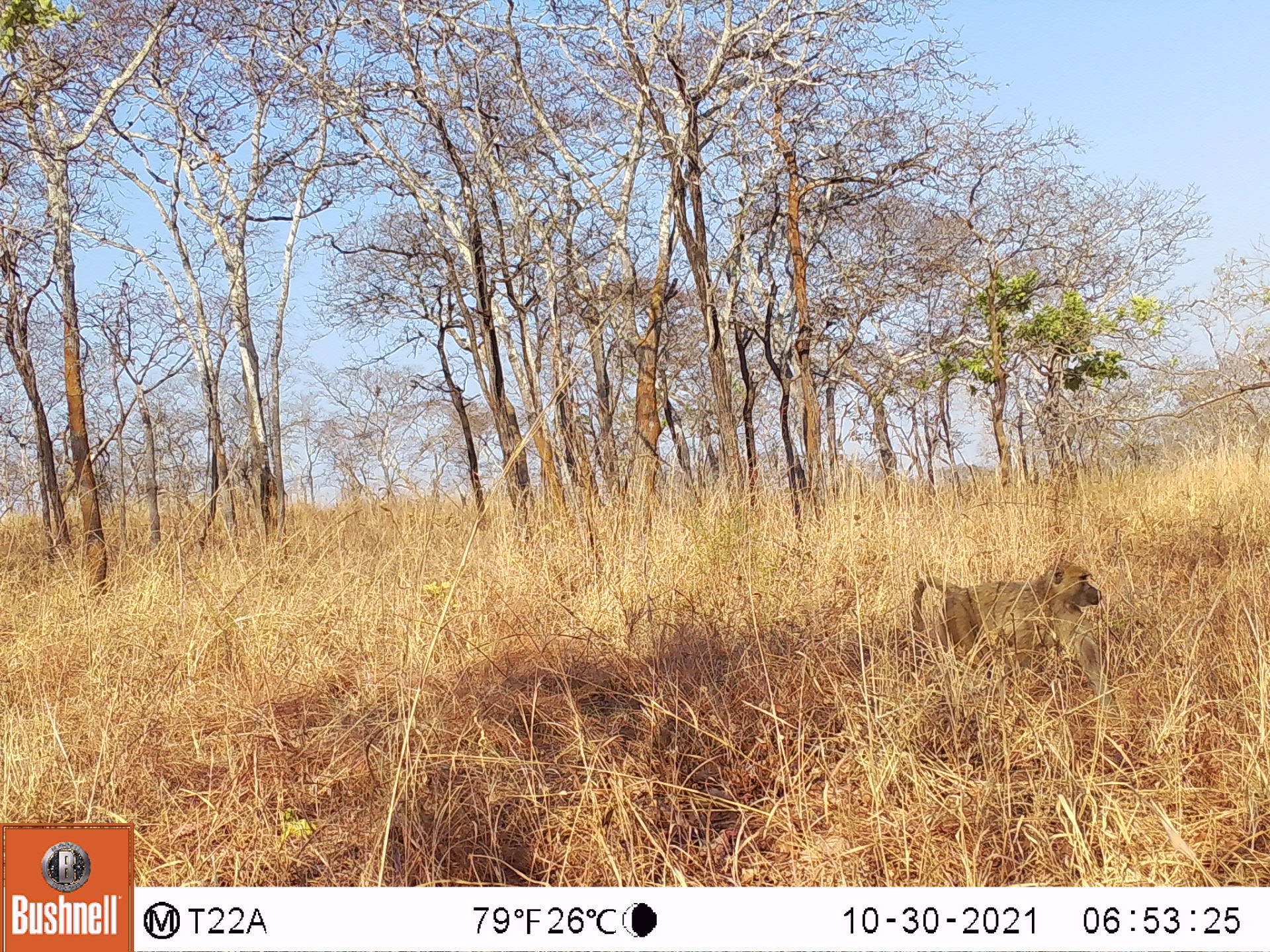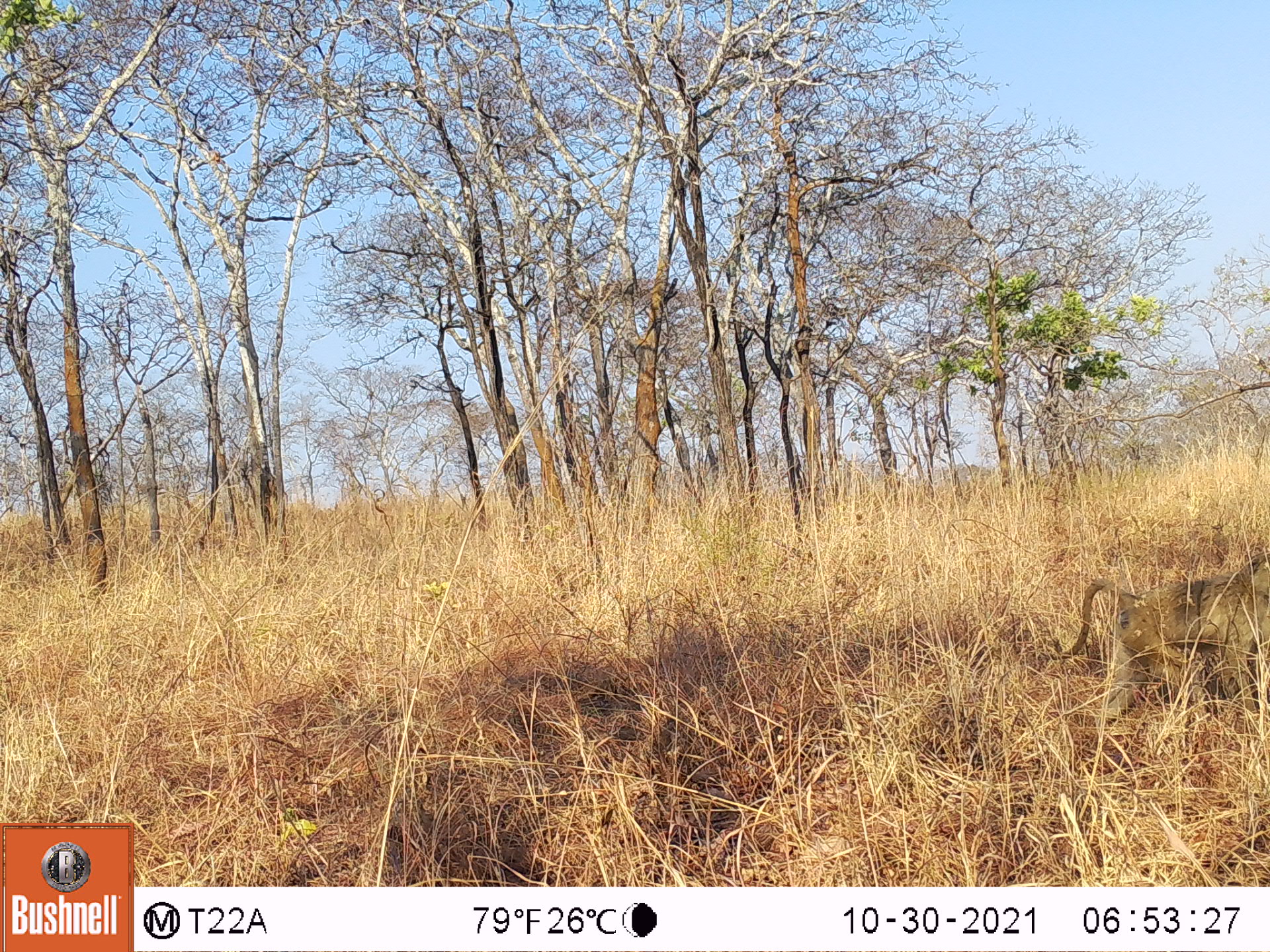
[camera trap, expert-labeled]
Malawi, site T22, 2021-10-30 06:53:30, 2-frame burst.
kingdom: Animalia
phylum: Chordata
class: Mammalia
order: Primates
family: Cercopithecidae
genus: Papio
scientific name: Papio cynocephalus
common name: yellow baboon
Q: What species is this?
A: Yellow baboon (Papio cynocephalus).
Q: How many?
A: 1.